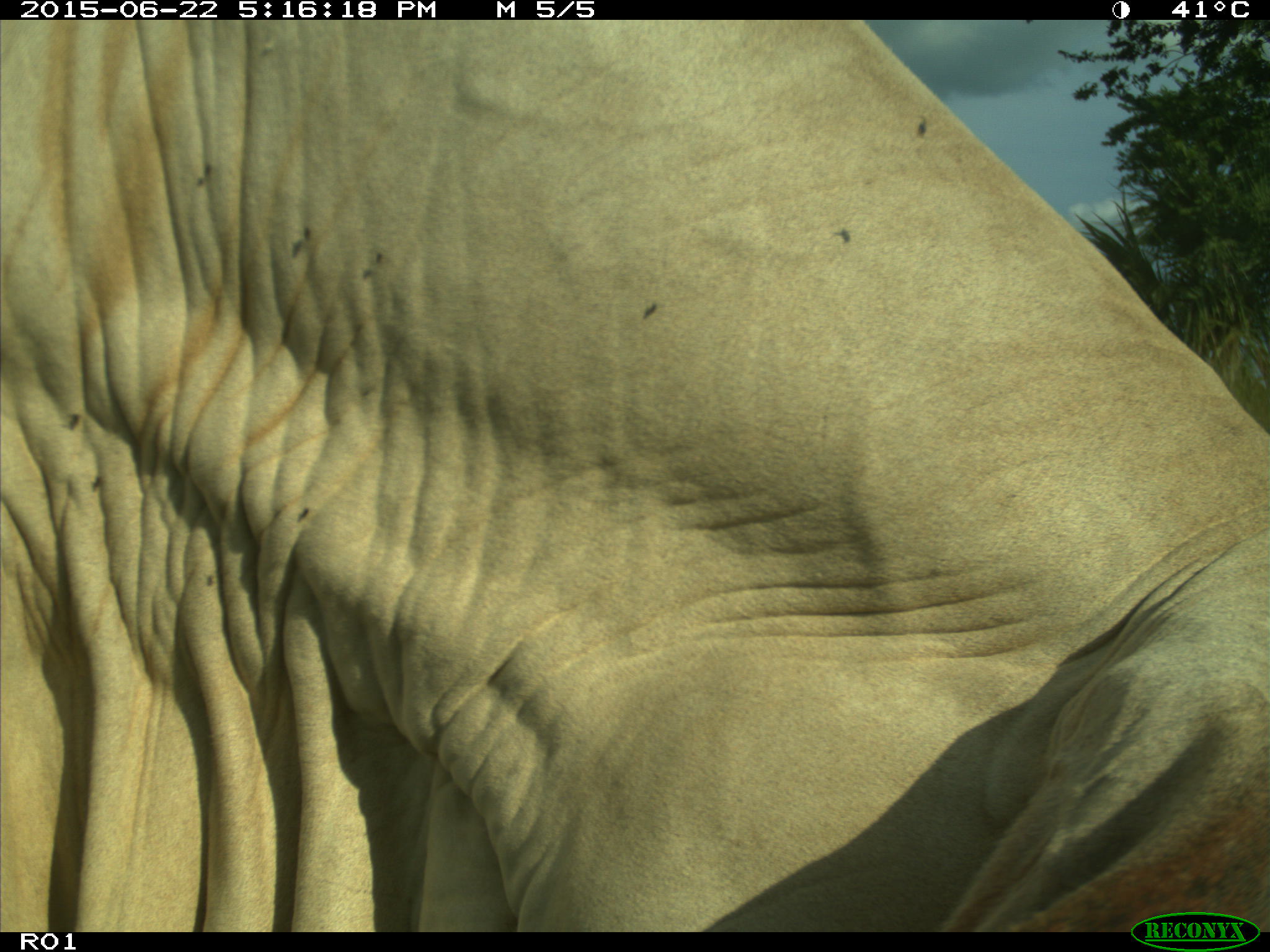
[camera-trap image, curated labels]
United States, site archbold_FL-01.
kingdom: Animalia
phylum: Chordata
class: Mammalia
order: Artiodactyla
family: Bovidae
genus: Bos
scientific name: Bos taurus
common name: domestic cow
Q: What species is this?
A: Bos taurus (domestic cow).